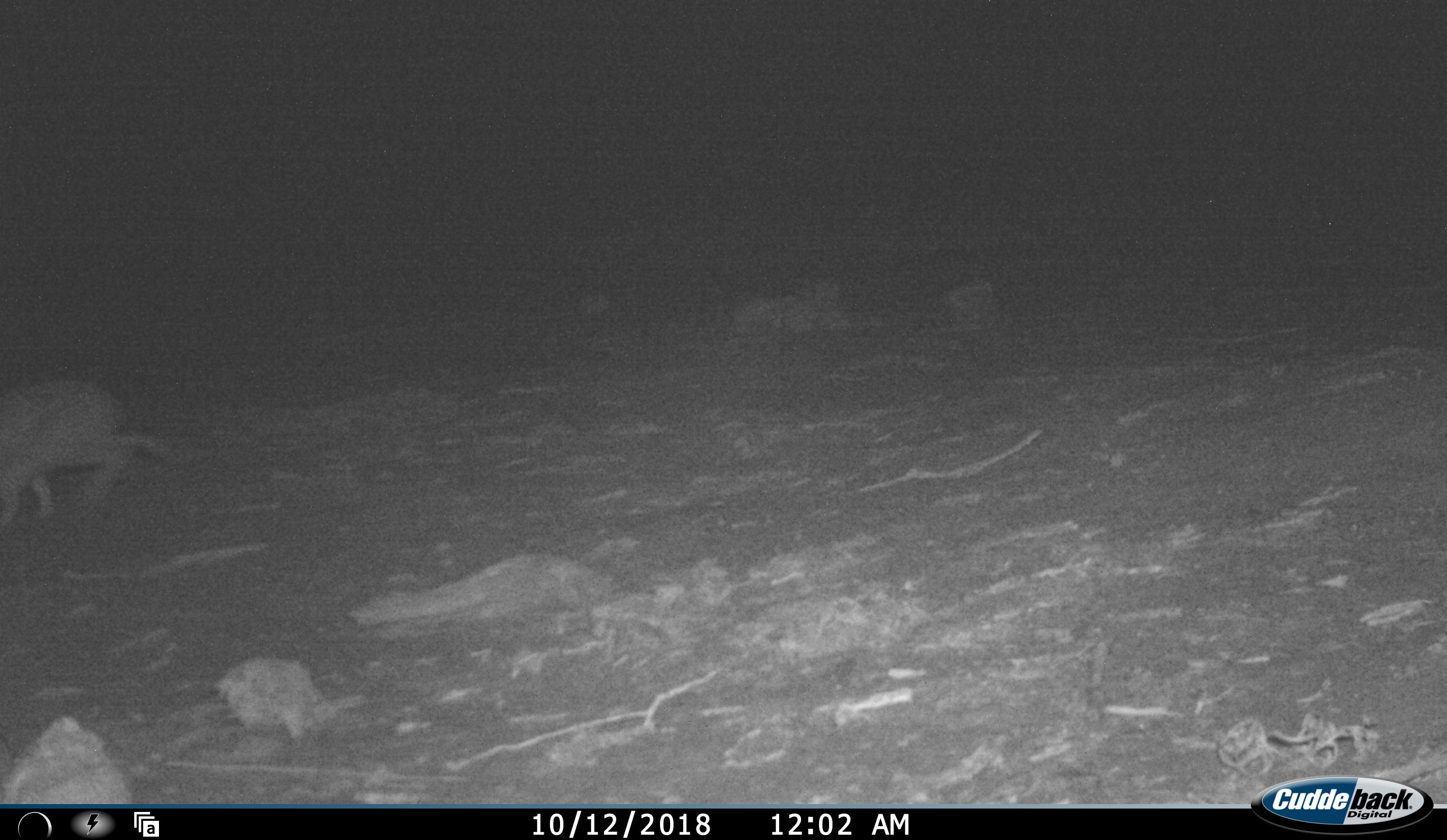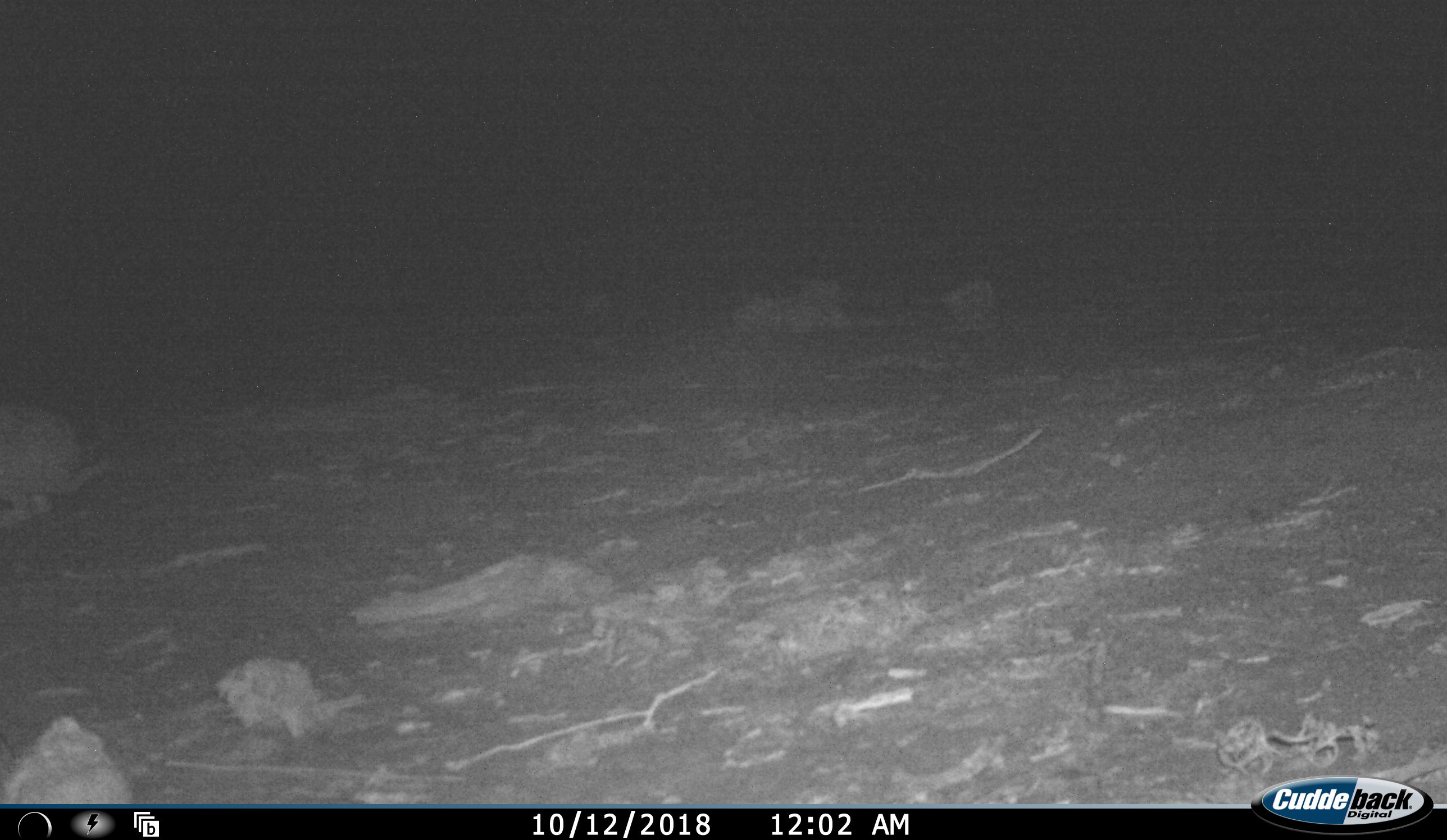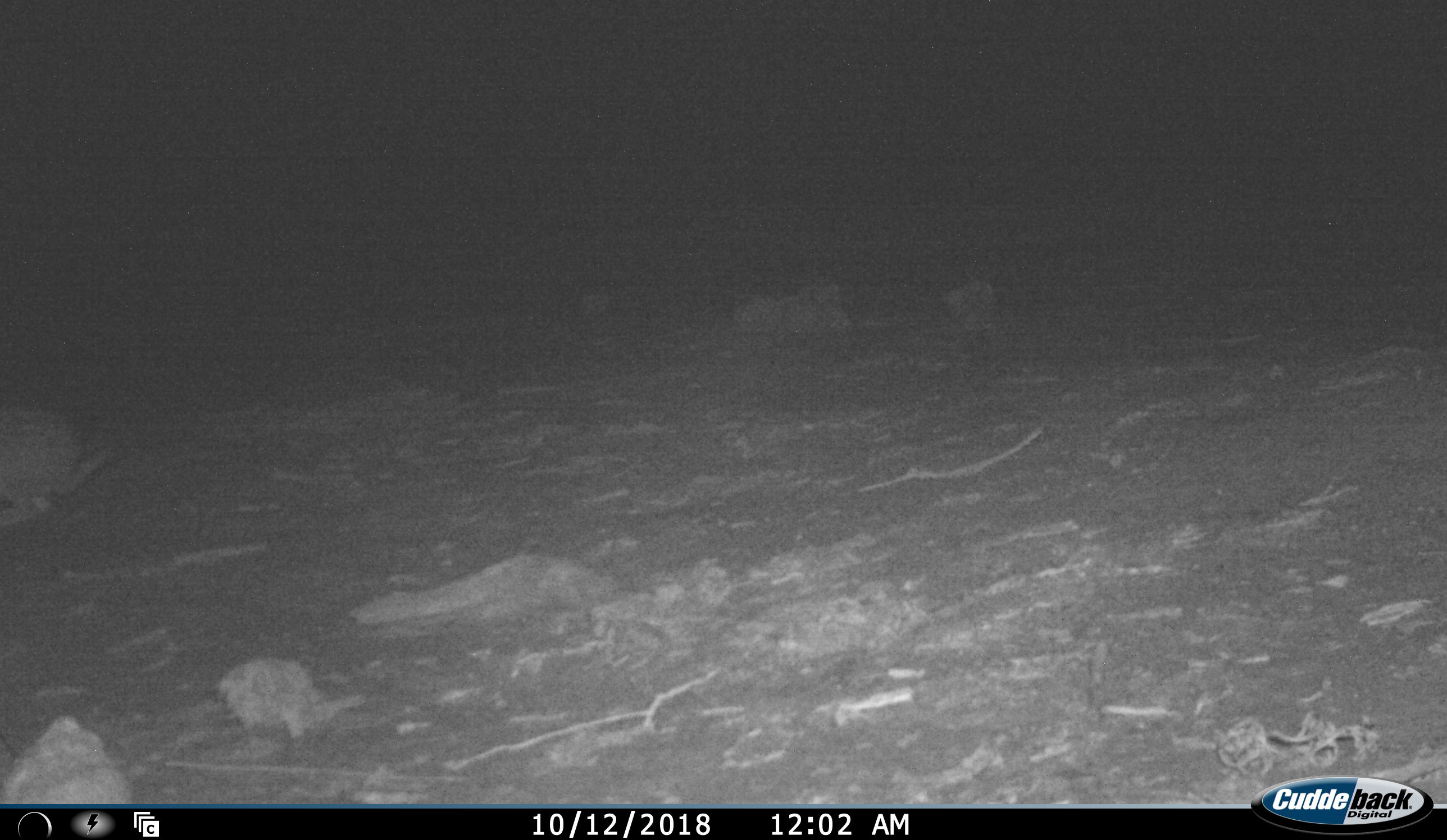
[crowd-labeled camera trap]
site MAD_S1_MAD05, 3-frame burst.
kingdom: Animalia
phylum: Chordata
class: Mammalia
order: Lagomorpha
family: Leporidae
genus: Lepus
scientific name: Lepus capensis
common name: cape hare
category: harecape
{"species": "harecape (cape hare) (Lepus capensis)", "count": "1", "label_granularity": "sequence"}